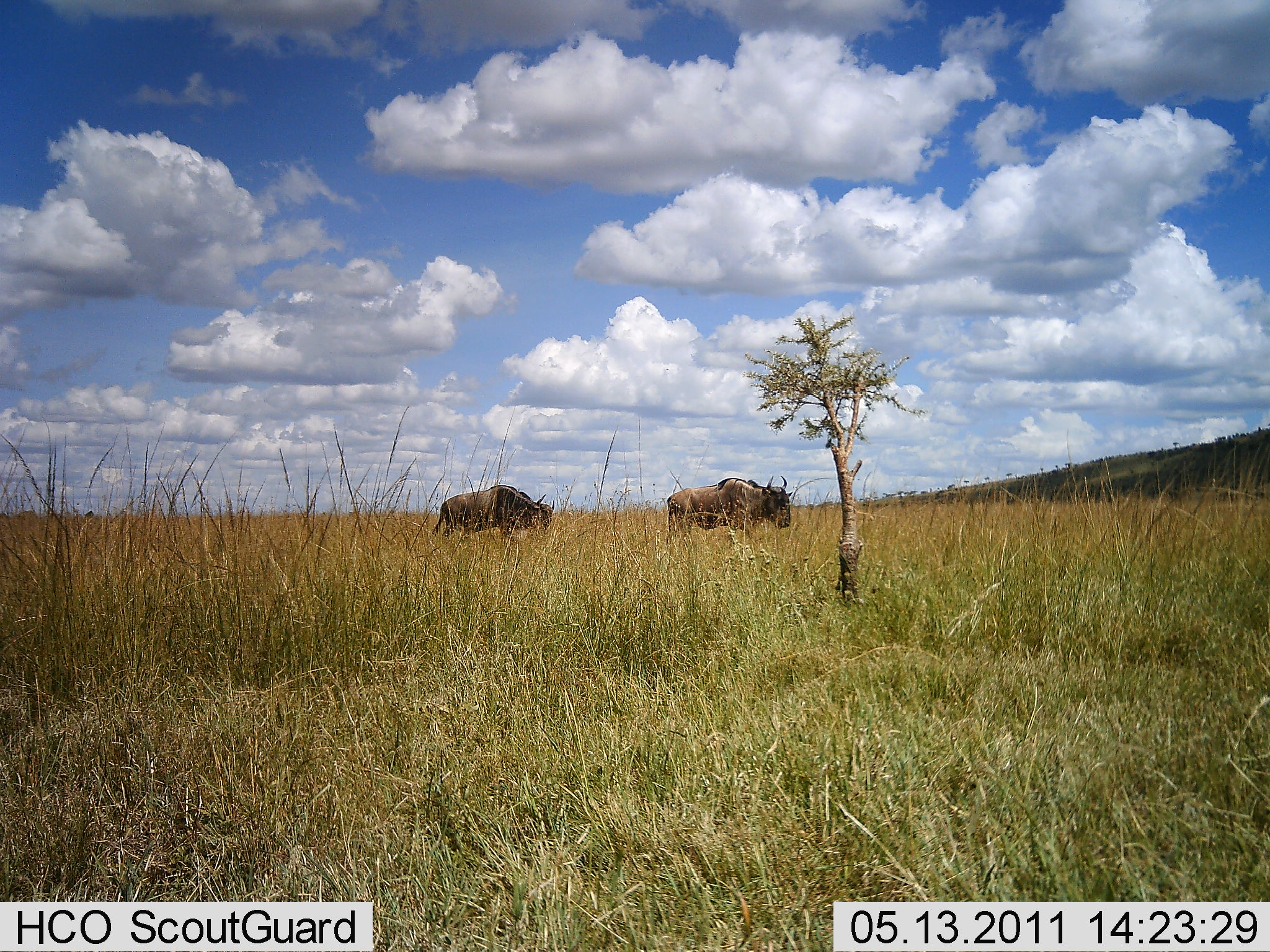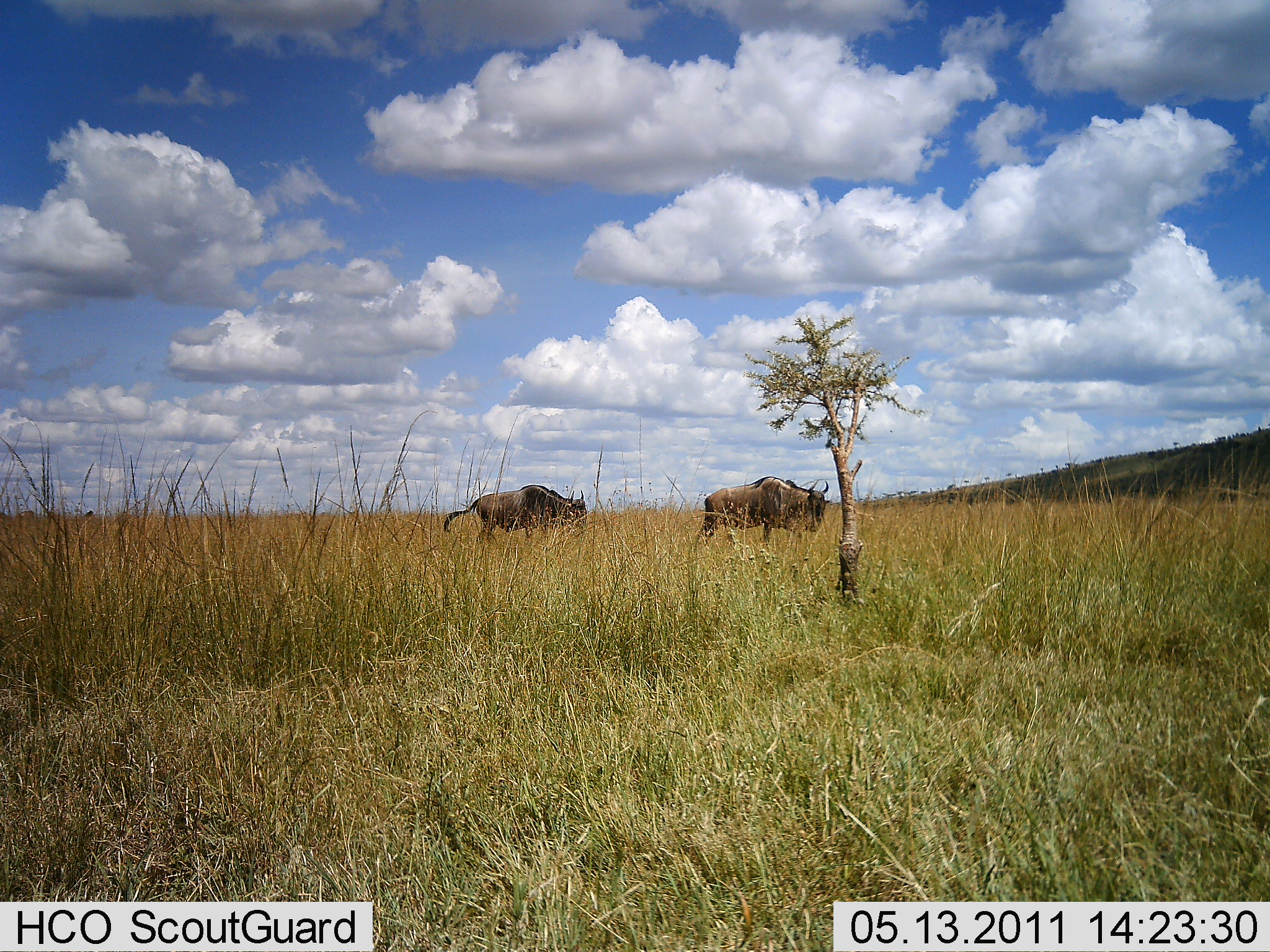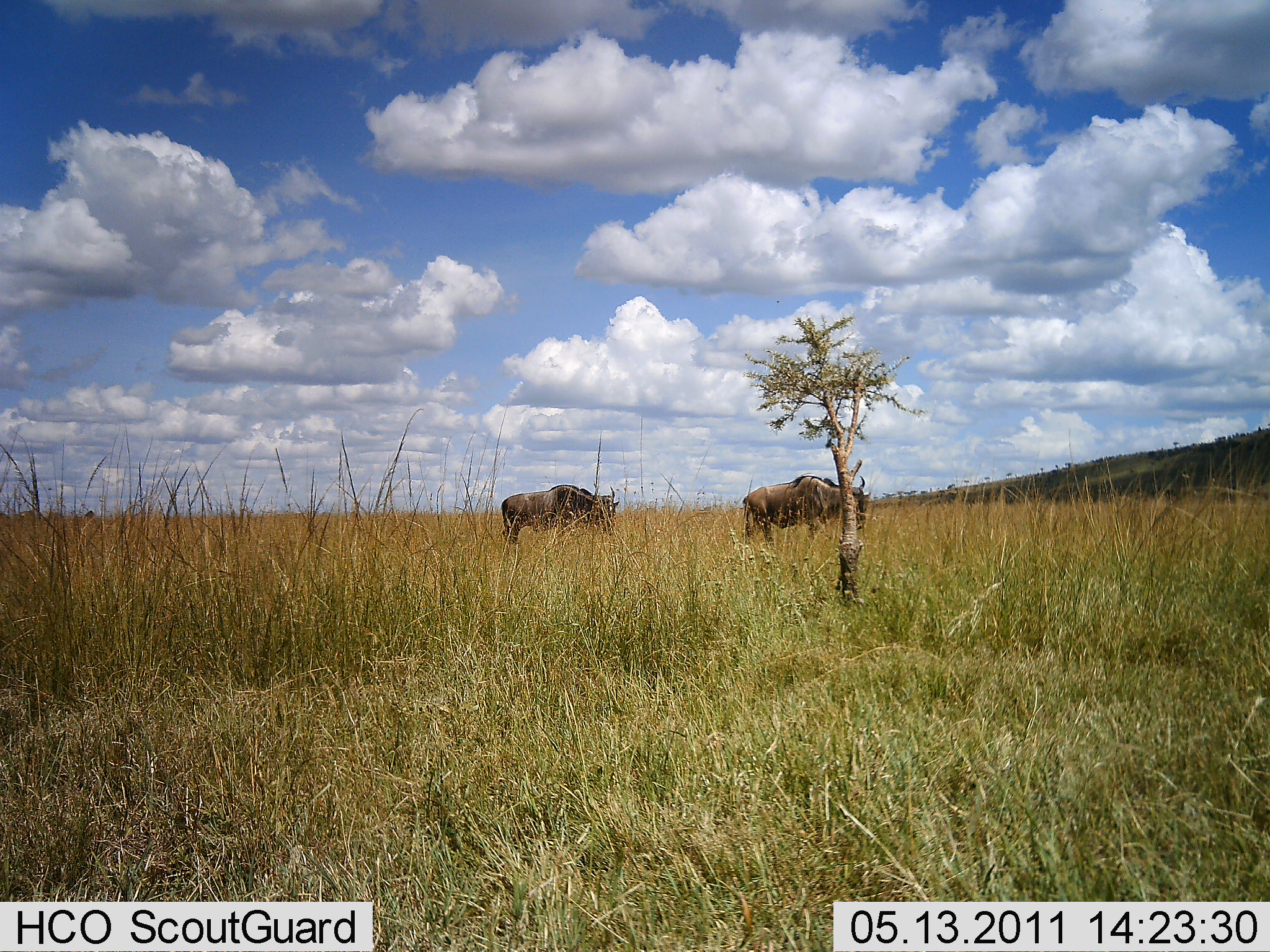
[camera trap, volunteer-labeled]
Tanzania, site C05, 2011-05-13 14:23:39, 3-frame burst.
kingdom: Animalia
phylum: Chordata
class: Mammalia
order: Artiodactyla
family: Bovidae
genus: Connochaetes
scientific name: Connochaetes taurinus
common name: blue wildebeest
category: wildebeest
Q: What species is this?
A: Wildebeest (blue wildebeest) (Connochaetes taurinus).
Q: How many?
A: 2.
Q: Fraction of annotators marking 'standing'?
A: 25%.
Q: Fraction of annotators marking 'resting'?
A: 0%.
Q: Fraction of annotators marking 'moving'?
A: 83%.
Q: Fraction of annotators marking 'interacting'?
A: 0%.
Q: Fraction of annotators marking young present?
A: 0%.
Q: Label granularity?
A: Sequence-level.